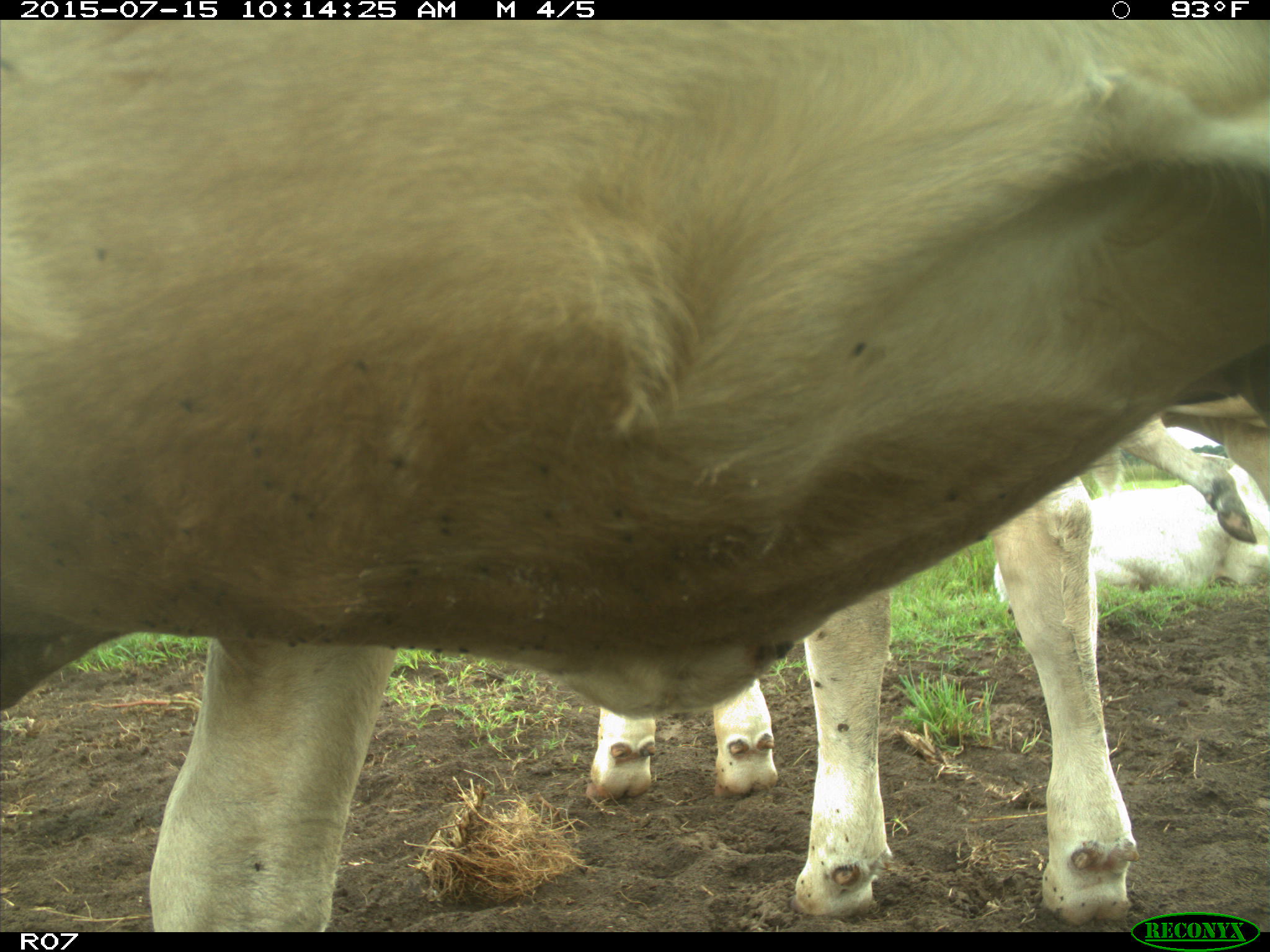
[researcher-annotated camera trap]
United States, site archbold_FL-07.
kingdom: Animalia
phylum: Chordata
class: Mammalia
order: Artiodactyla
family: Bovidae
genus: Bos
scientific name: Bos taurus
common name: domestic cow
Bos taurus (domestic cow).